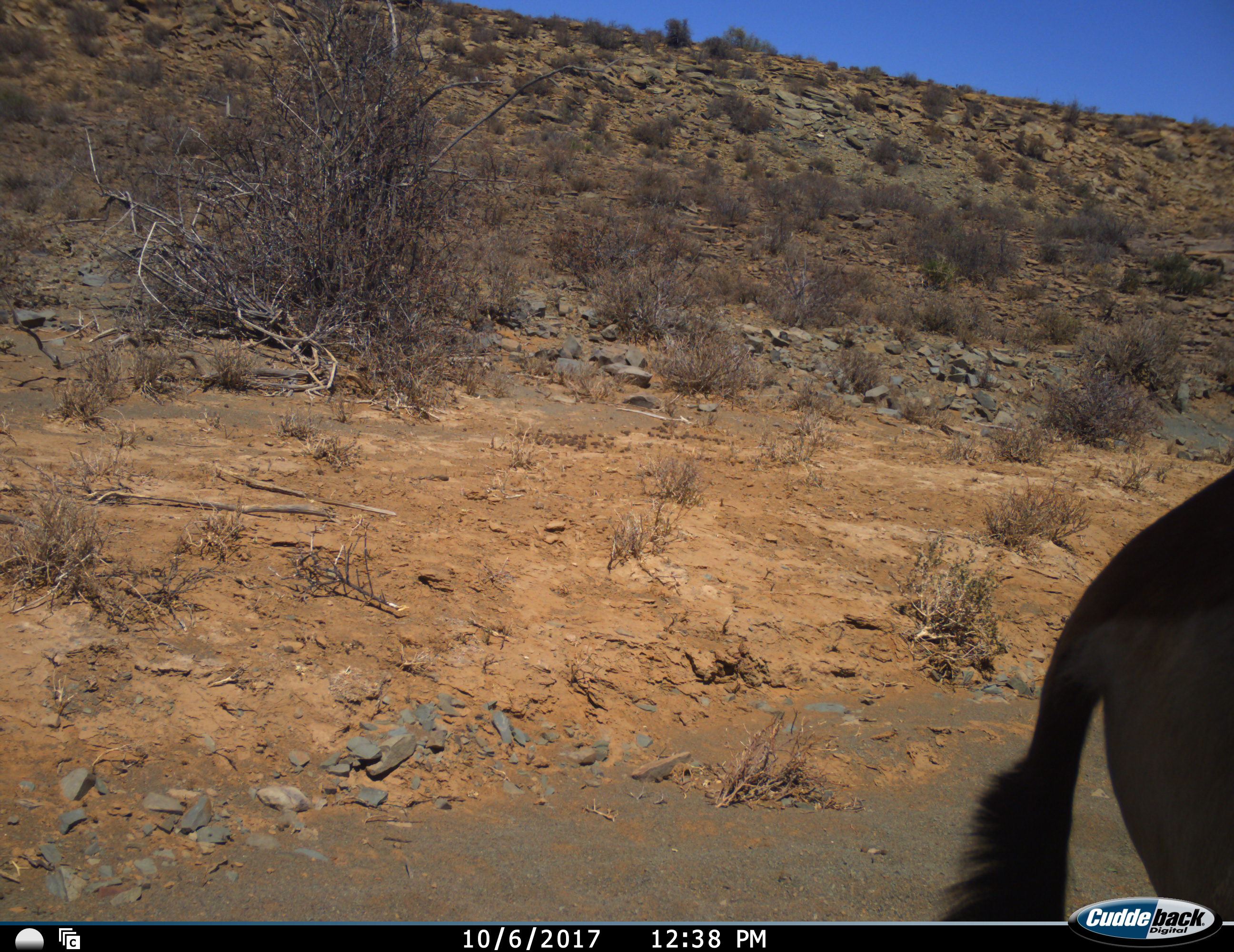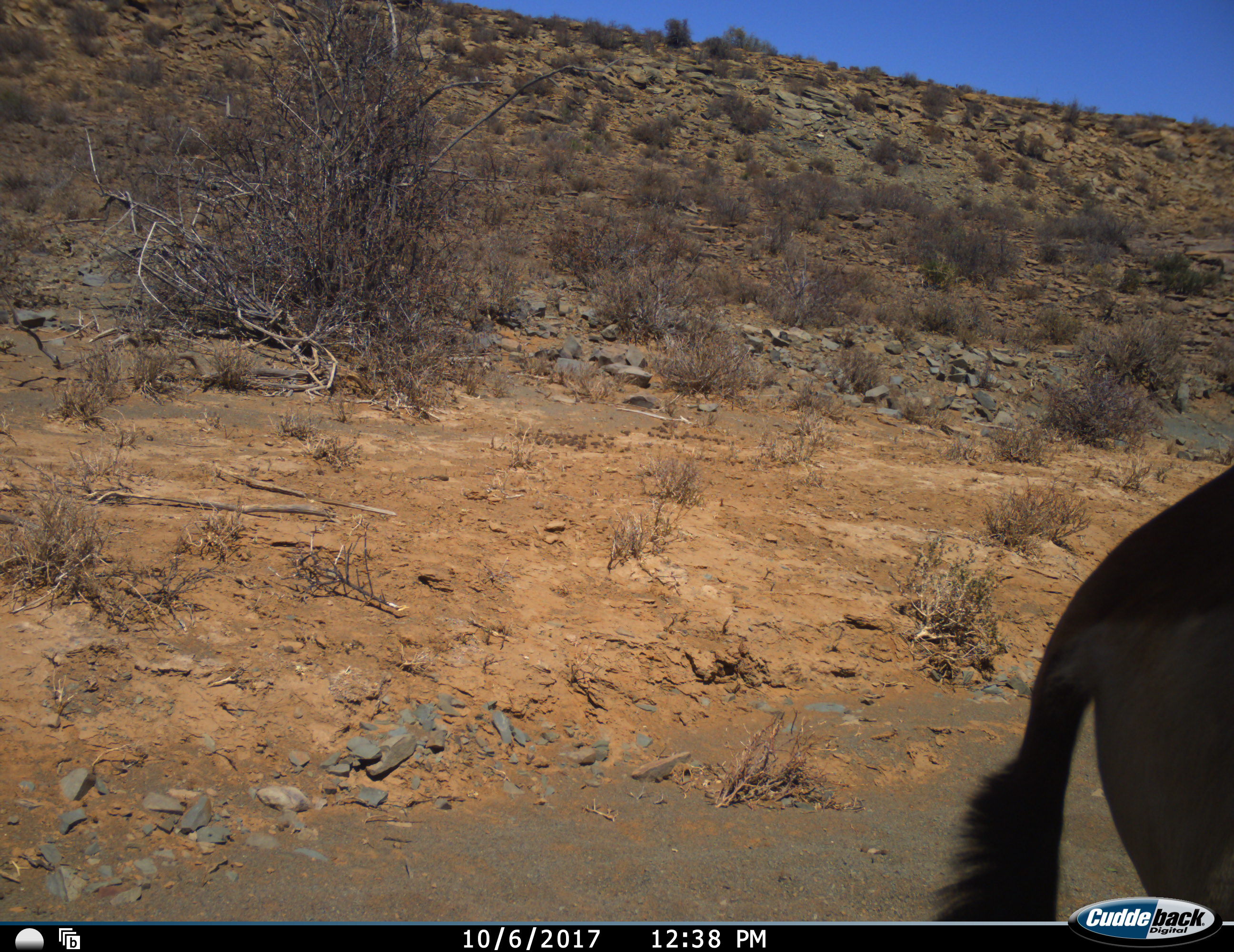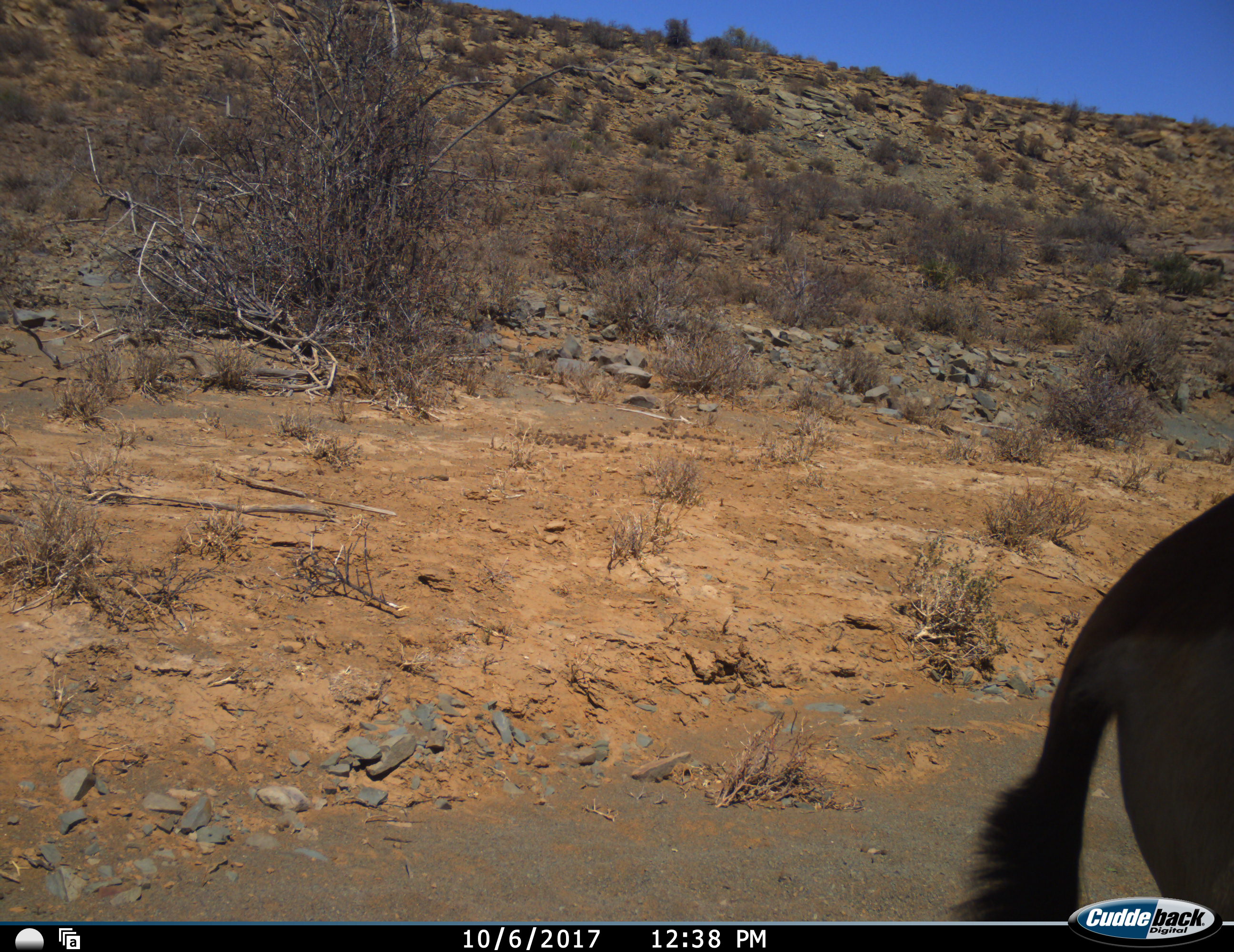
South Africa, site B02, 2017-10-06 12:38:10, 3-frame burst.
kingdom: Animalia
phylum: Chordata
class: Mammalia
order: Artiodactyla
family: Bovidae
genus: Connochaetes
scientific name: Connochaetes taurinus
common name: blue wildebeest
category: wildebeestblue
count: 1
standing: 75%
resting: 0%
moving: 25%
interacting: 0%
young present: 0%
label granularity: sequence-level